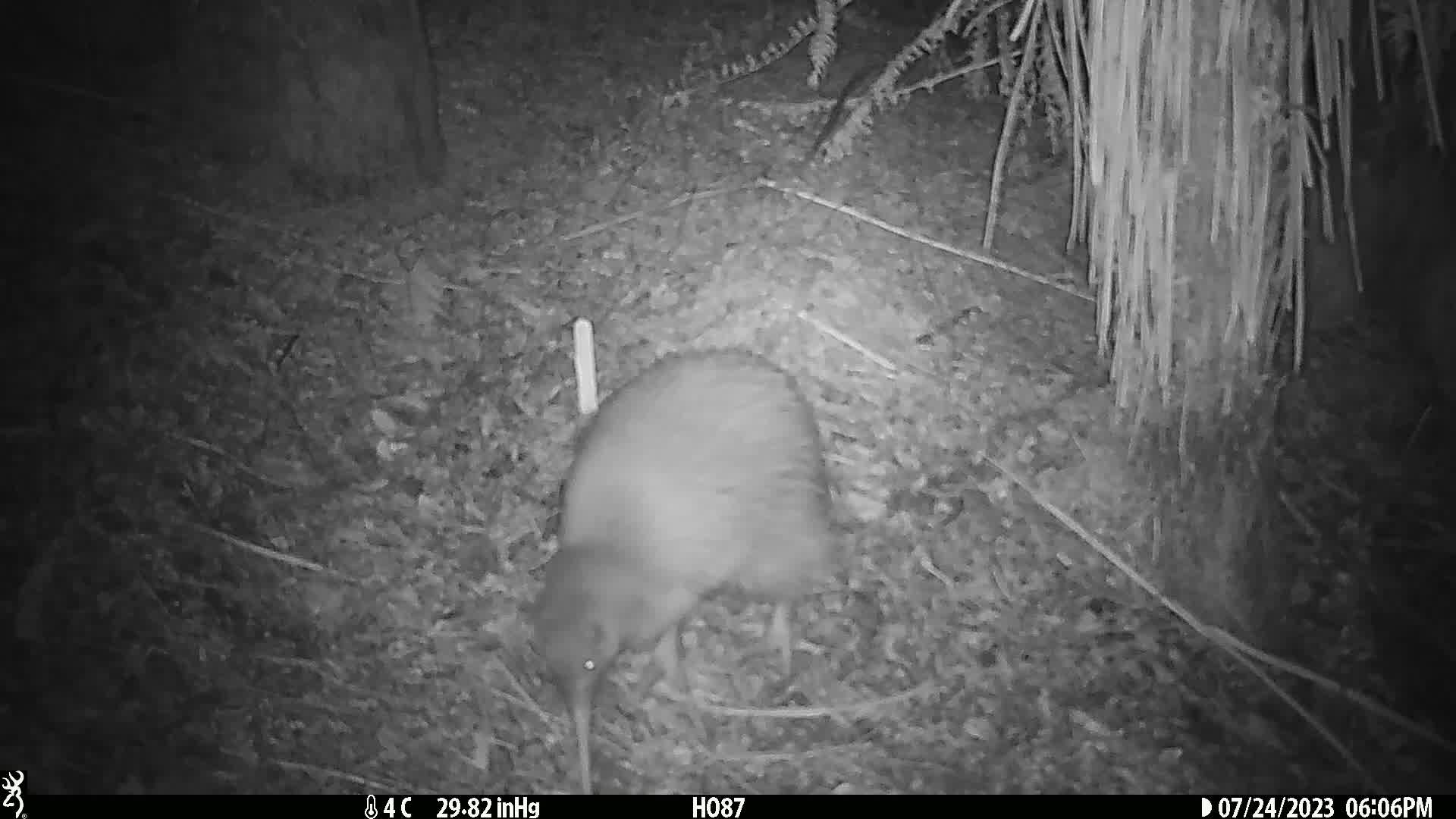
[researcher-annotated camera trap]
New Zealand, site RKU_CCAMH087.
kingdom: Animalia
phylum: Chordata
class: Aves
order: Apterygiformes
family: Apterygidae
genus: Apteryx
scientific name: Apteryx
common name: kiwi